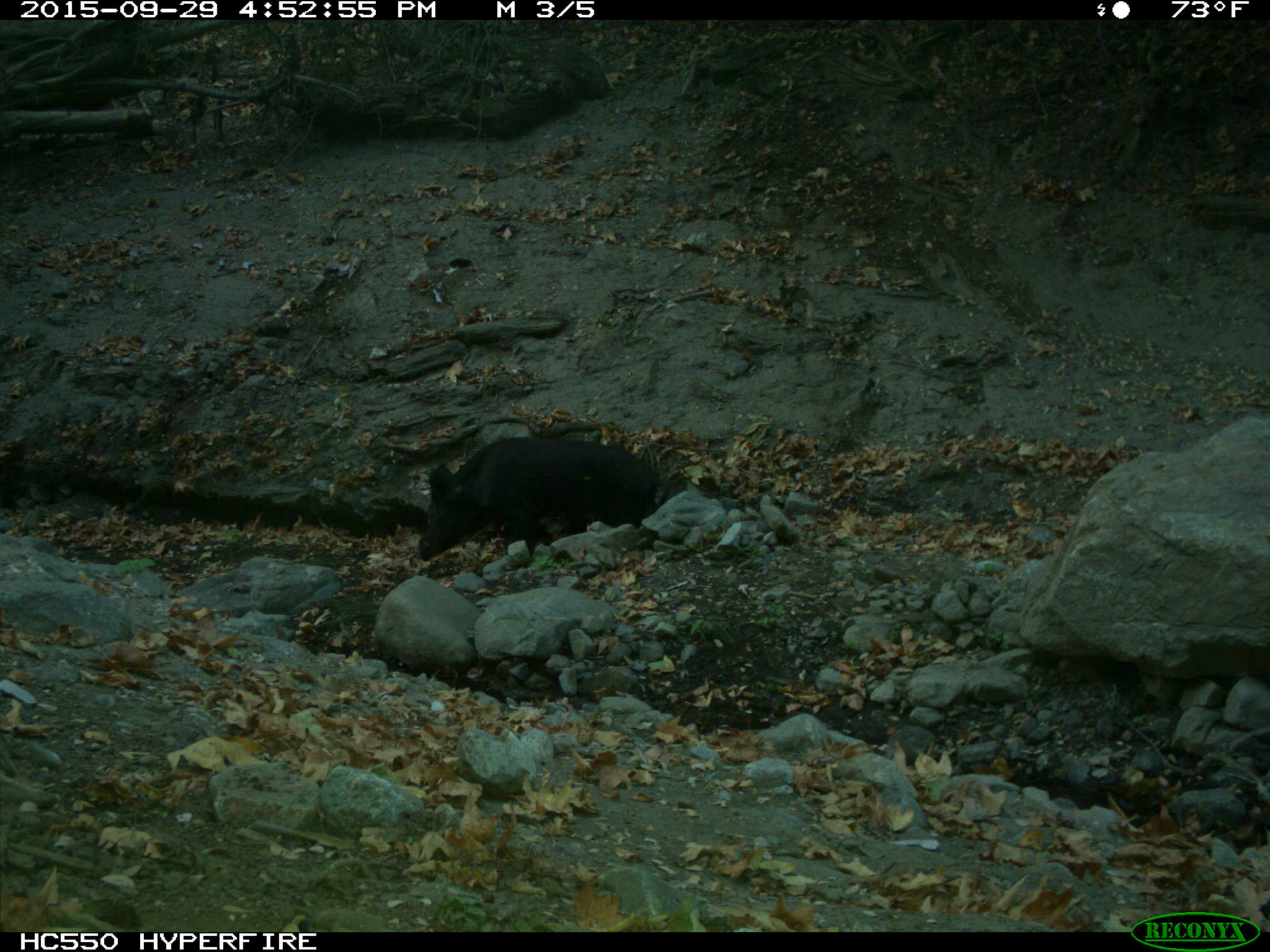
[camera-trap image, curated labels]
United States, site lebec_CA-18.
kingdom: Animalia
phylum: Chordata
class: Mammalia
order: Artiodactyla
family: Suidae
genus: Sus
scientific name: Sus scrofa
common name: wild boar